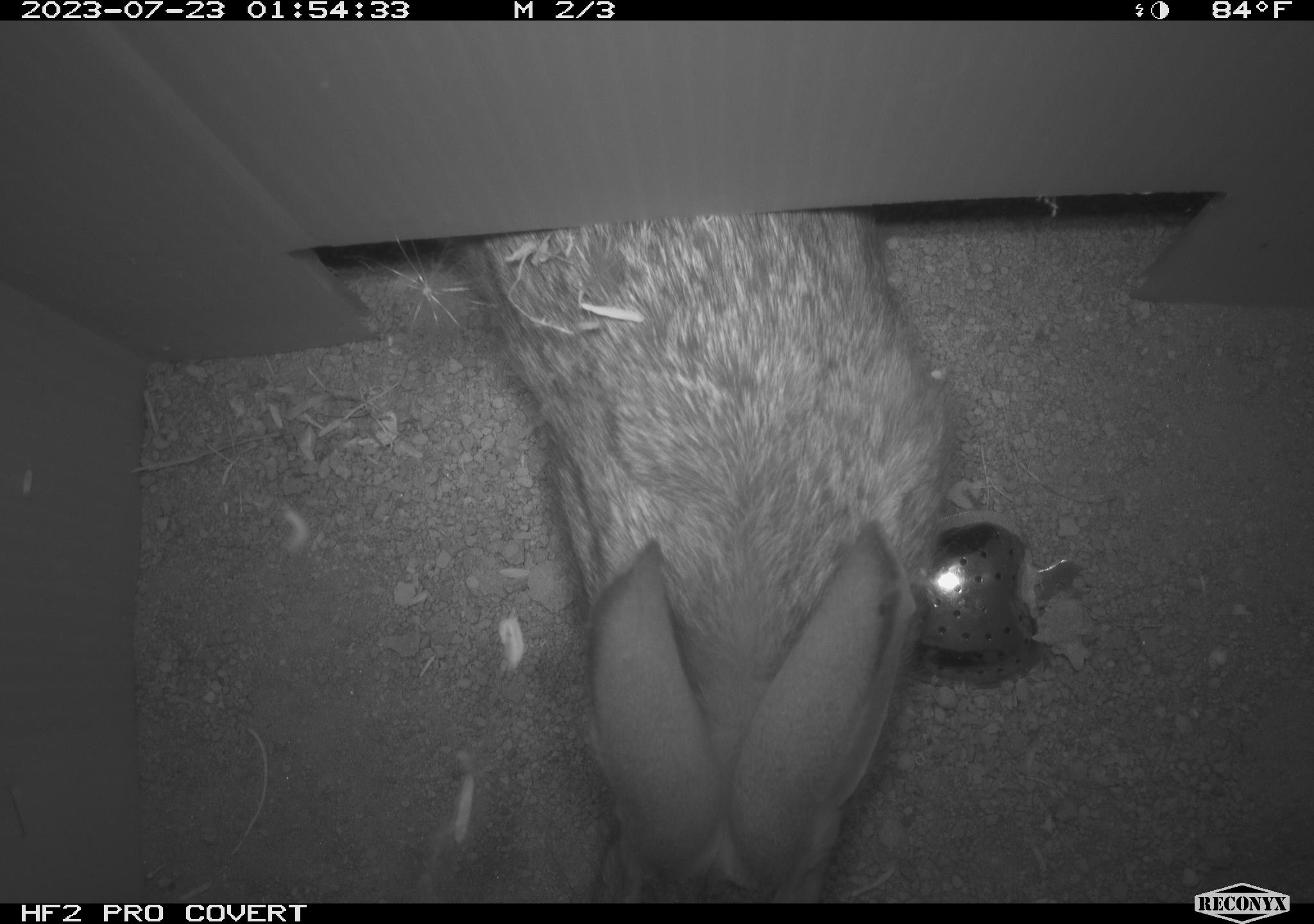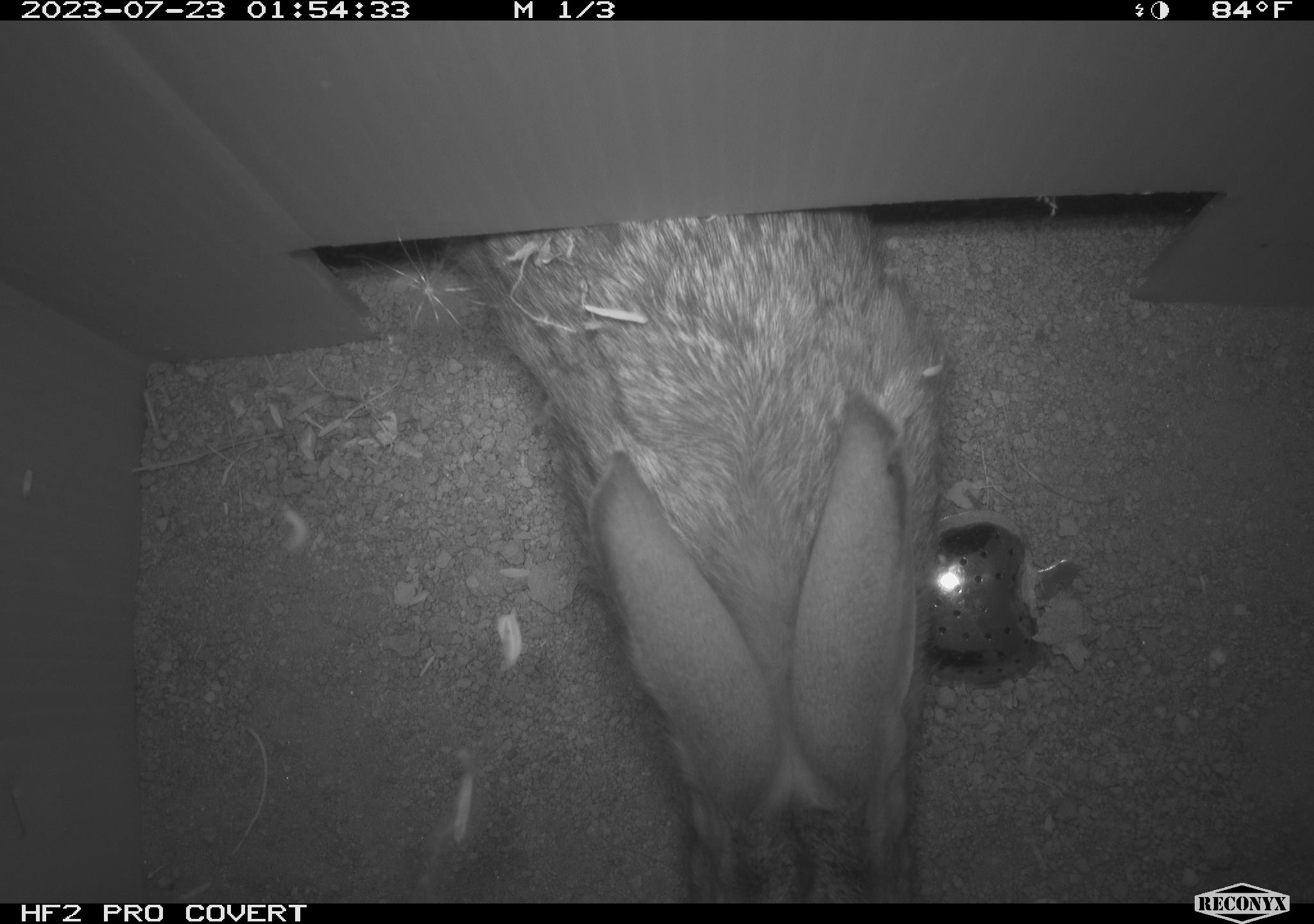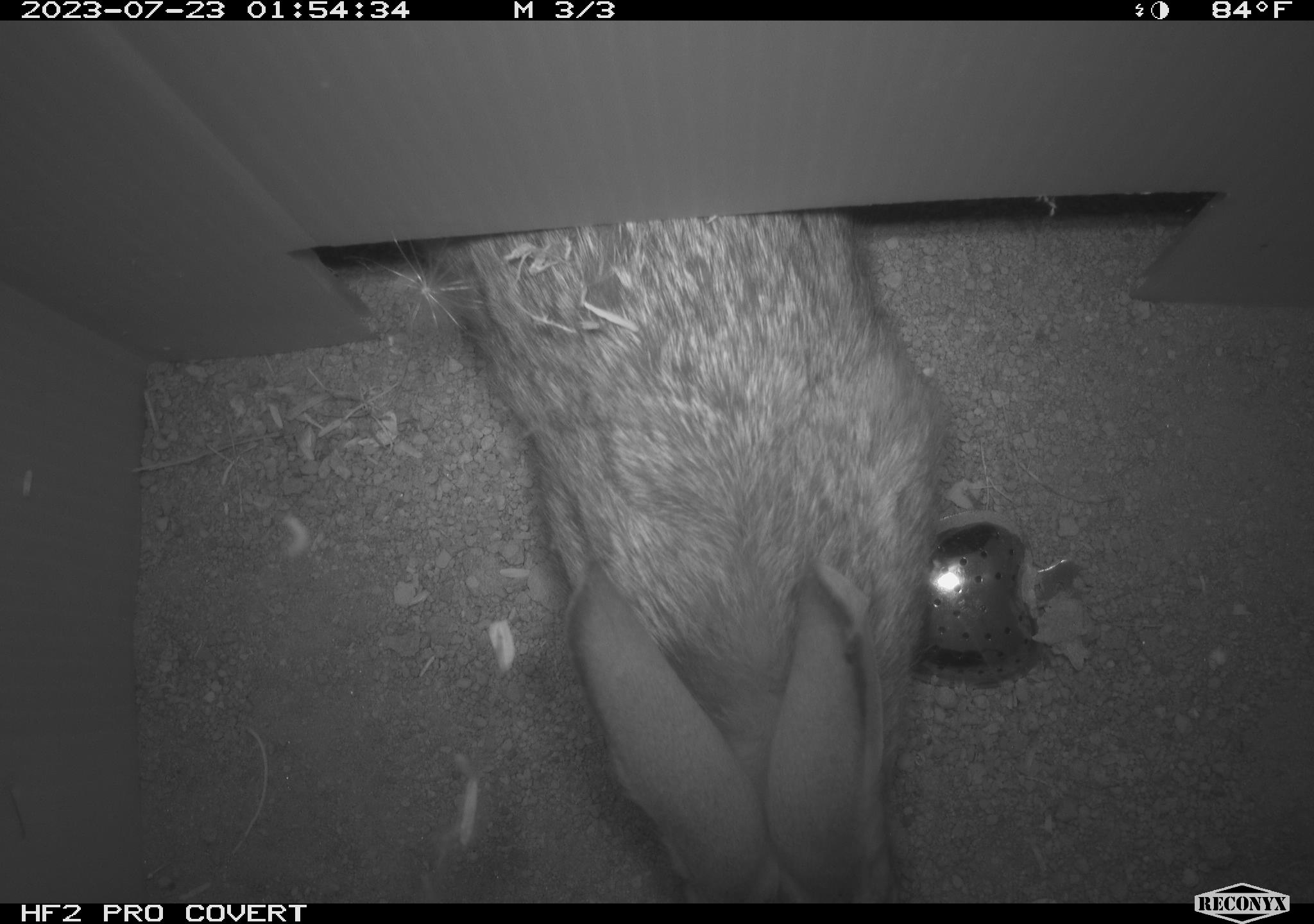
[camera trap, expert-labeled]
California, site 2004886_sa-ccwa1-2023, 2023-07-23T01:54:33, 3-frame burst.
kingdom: Animalia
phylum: Chordata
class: Mammalia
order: Lagomorpha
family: Leporidae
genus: Sylvilagus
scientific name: Sylvilagus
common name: cottontail rabbits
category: sylvilagus species